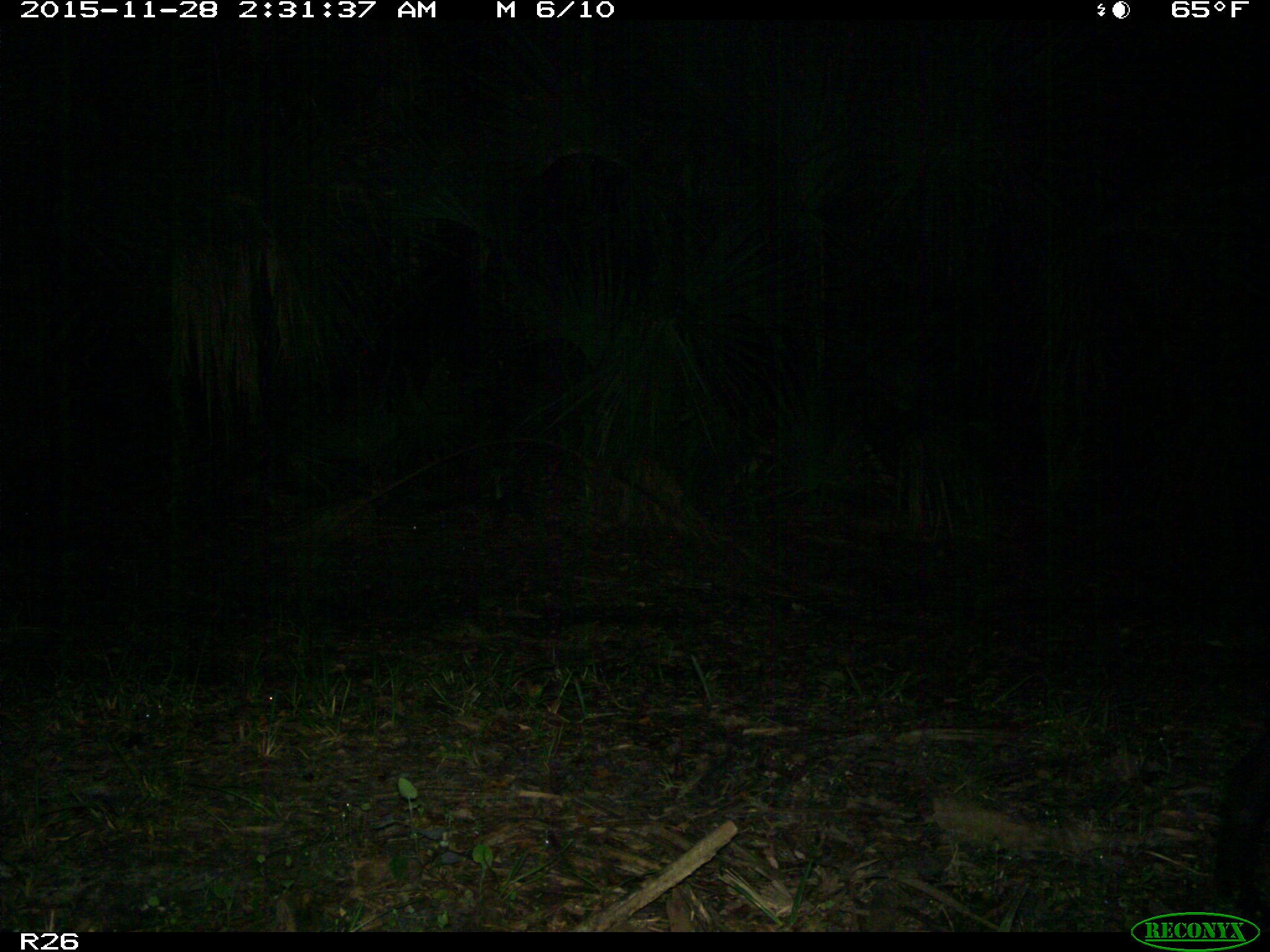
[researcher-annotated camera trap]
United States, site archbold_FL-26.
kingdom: Animalia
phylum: Chordata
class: Mammalia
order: Artiodactyla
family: Suidae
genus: Sus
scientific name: Sus scrofa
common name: wild boar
Sus scrofa (wild boar).